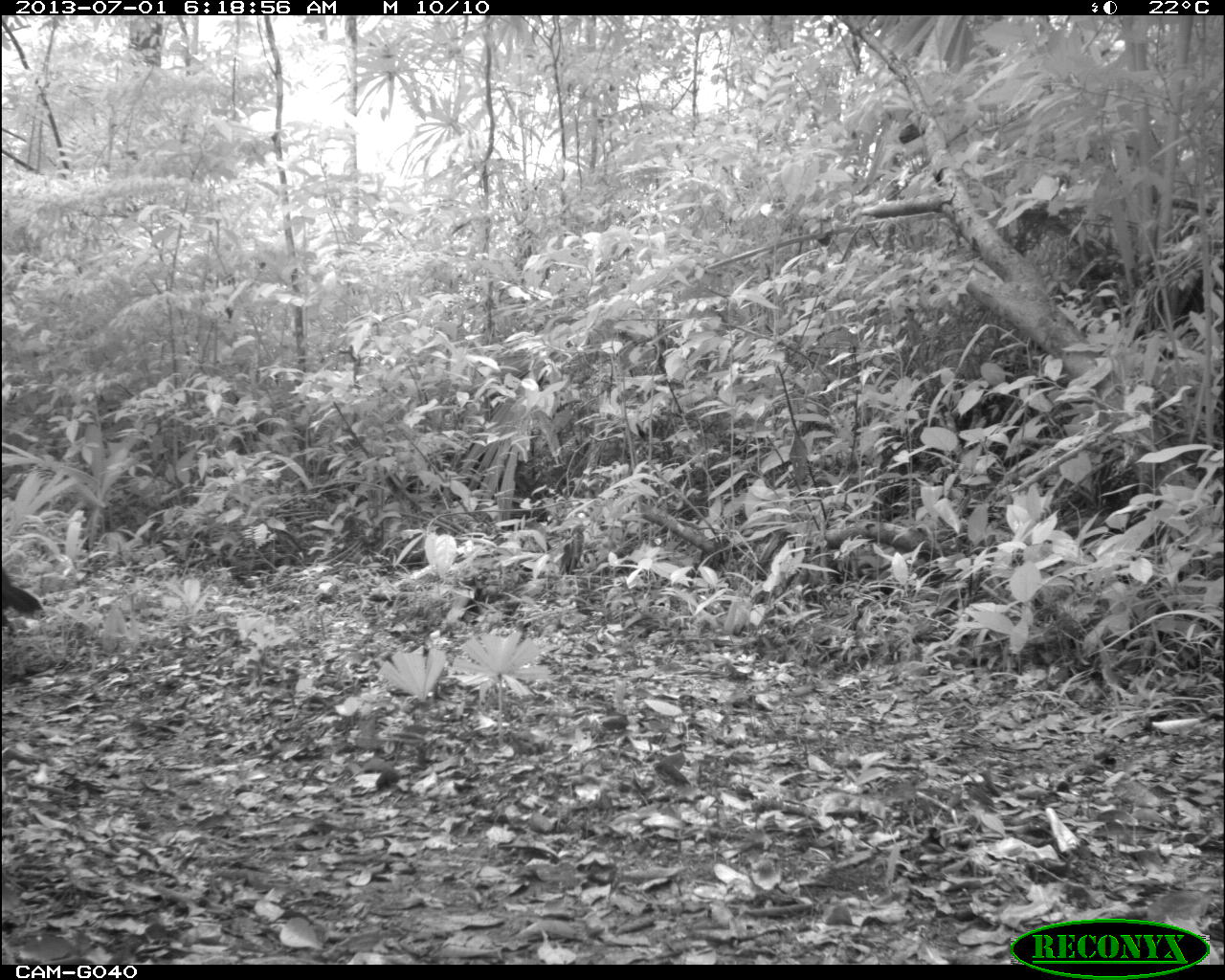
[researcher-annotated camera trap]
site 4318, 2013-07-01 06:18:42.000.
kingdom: Animalia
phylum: Chordata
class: Aves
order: Galliformes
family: Cracidae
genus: Crax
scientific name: Crax rubra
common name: great curassow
Crax rubra (great curassow), count 1, sex male.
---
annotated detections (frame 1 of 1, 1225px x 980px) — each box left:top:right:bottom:
crax rubra: 1:568:43:630